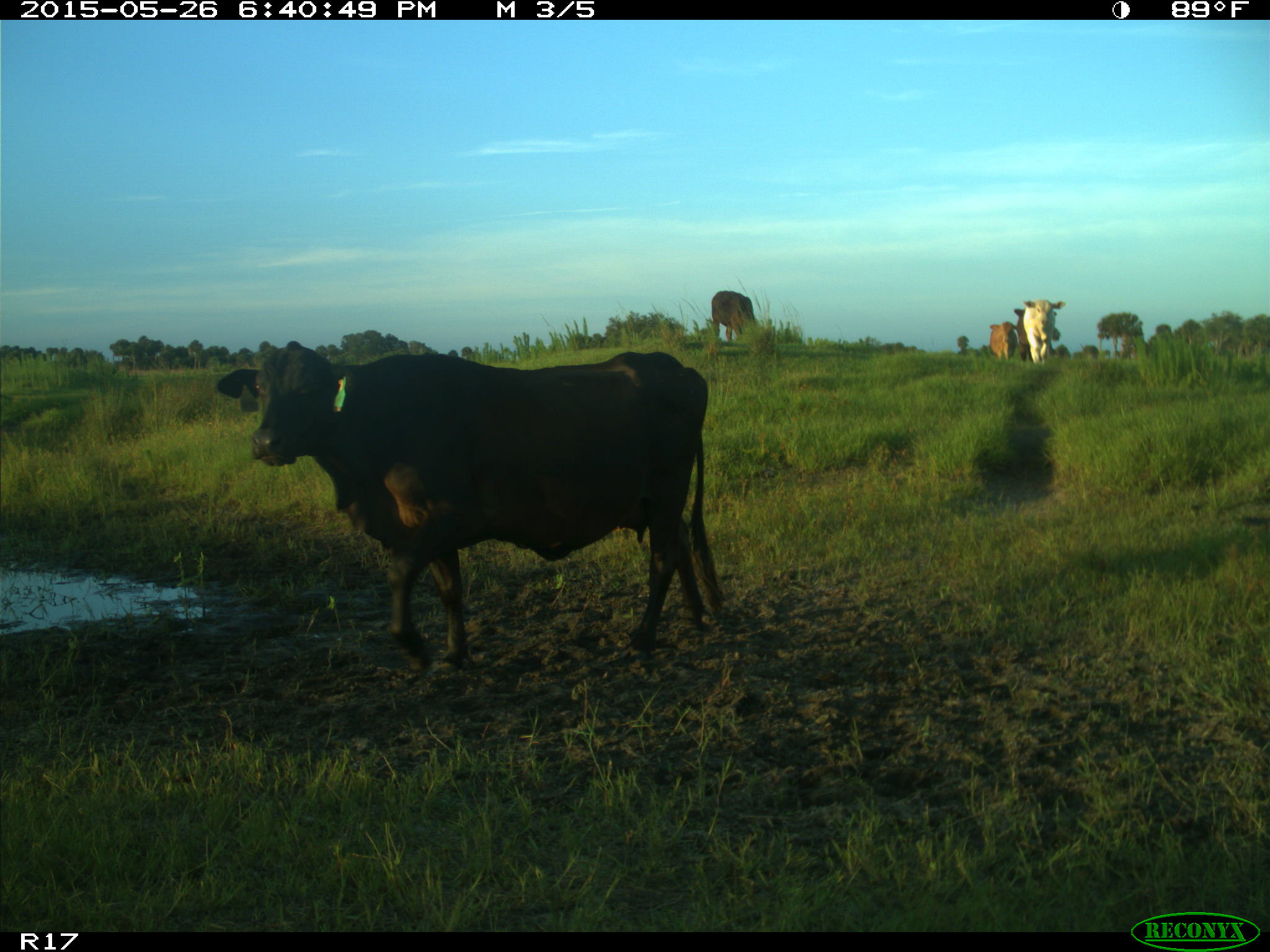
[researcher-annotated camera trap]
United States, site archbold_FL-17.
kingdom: Animalia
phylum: Chordata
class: Mammalia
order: Artiodactyla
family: Bovidae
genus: Bos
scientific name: Bos taurus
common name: domestic cow